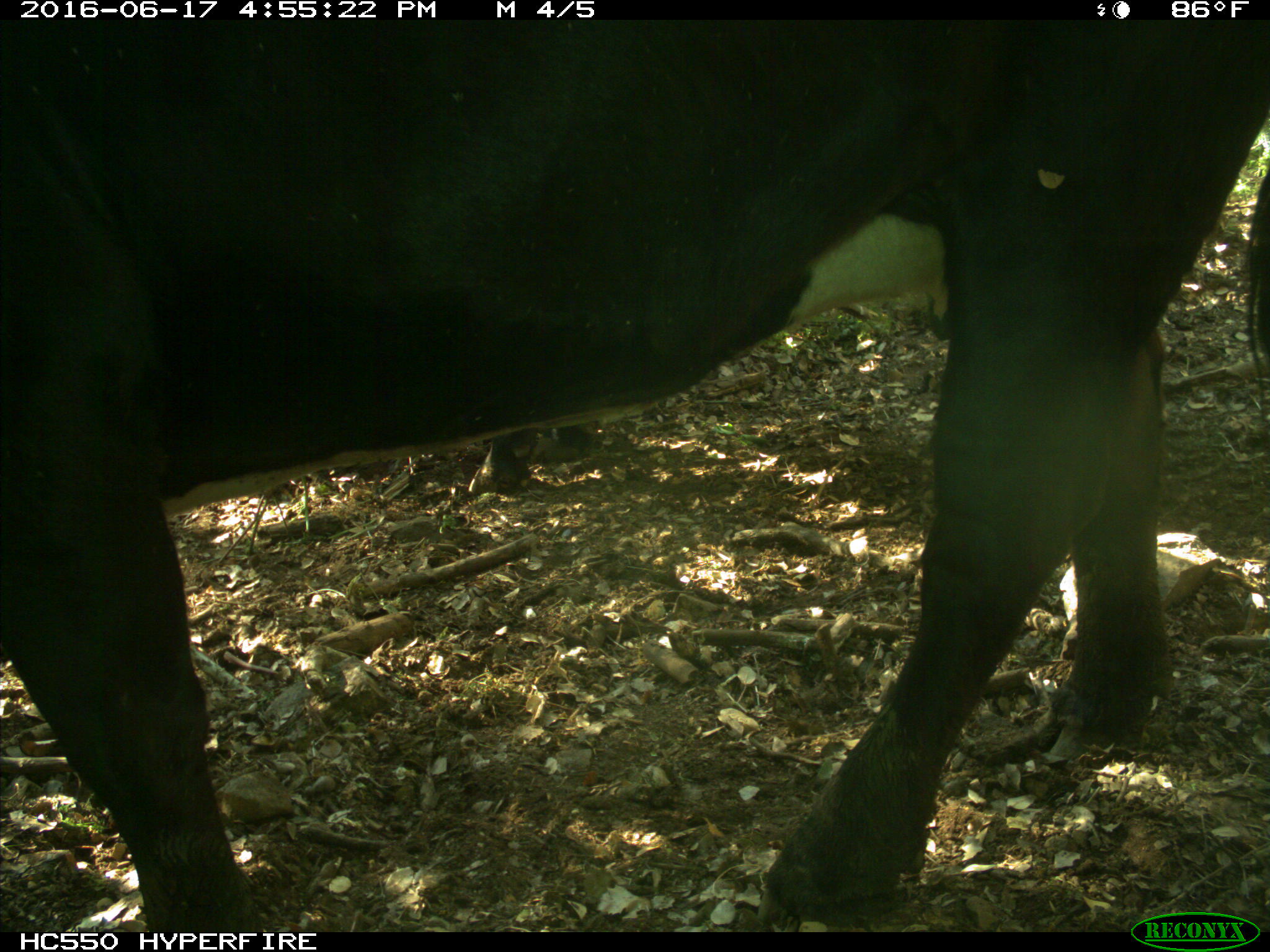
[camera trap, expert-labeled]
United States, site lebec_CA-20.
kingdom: Animalia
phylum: Chordata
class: Mammalia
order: Artiodactyla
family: Bovidae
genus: Bos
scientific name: Bos taurus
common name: domestic cow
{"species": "Bos taurus (domestic cow)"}